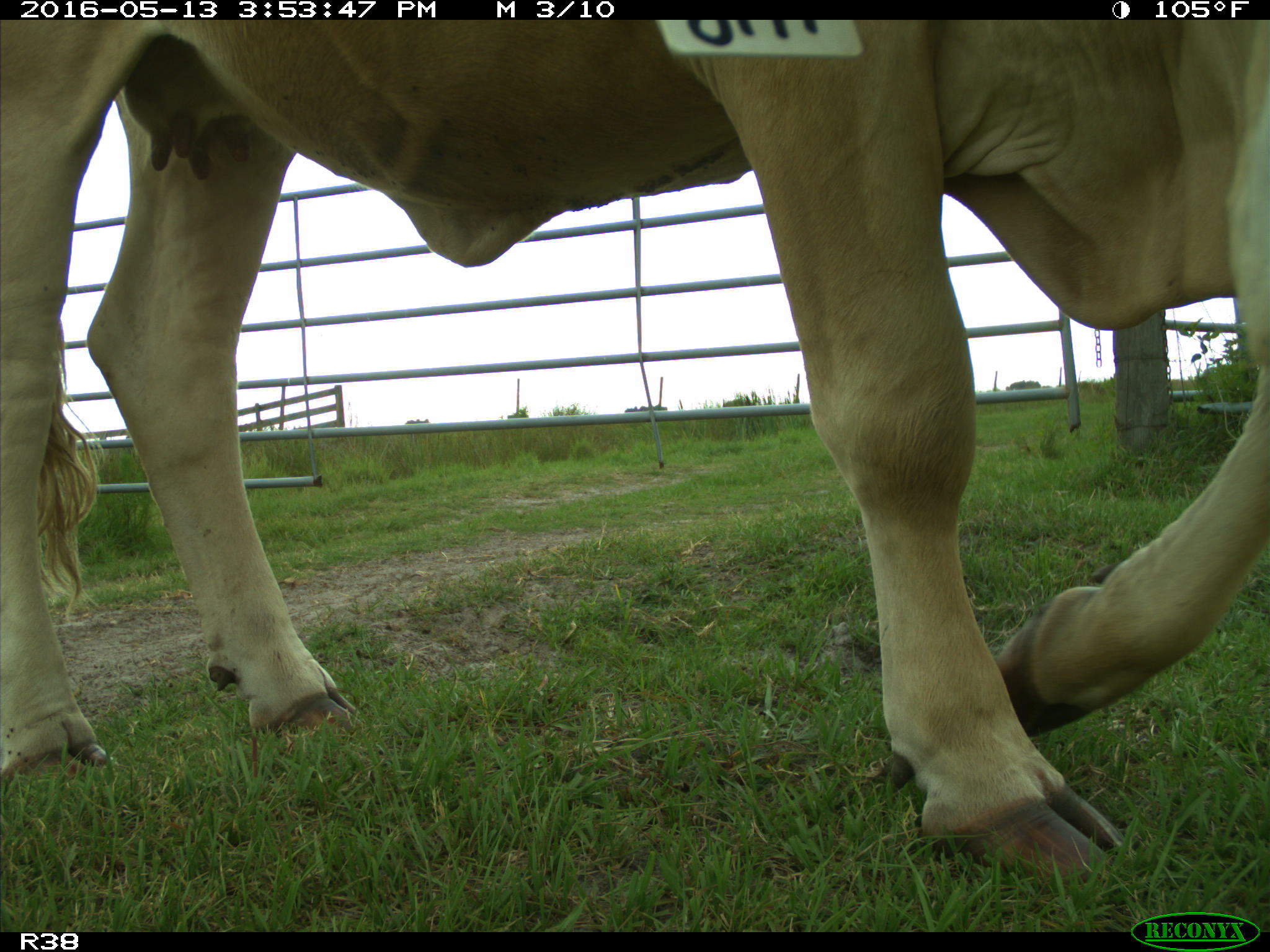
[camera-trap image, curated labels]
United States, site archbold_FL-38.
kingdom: Animalia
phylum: Chordata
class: Mammalia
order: Artiodactyla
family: Bovidae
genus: Bos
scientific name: Bos taurus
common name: domestic cow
Bos taurus (domestic cow).